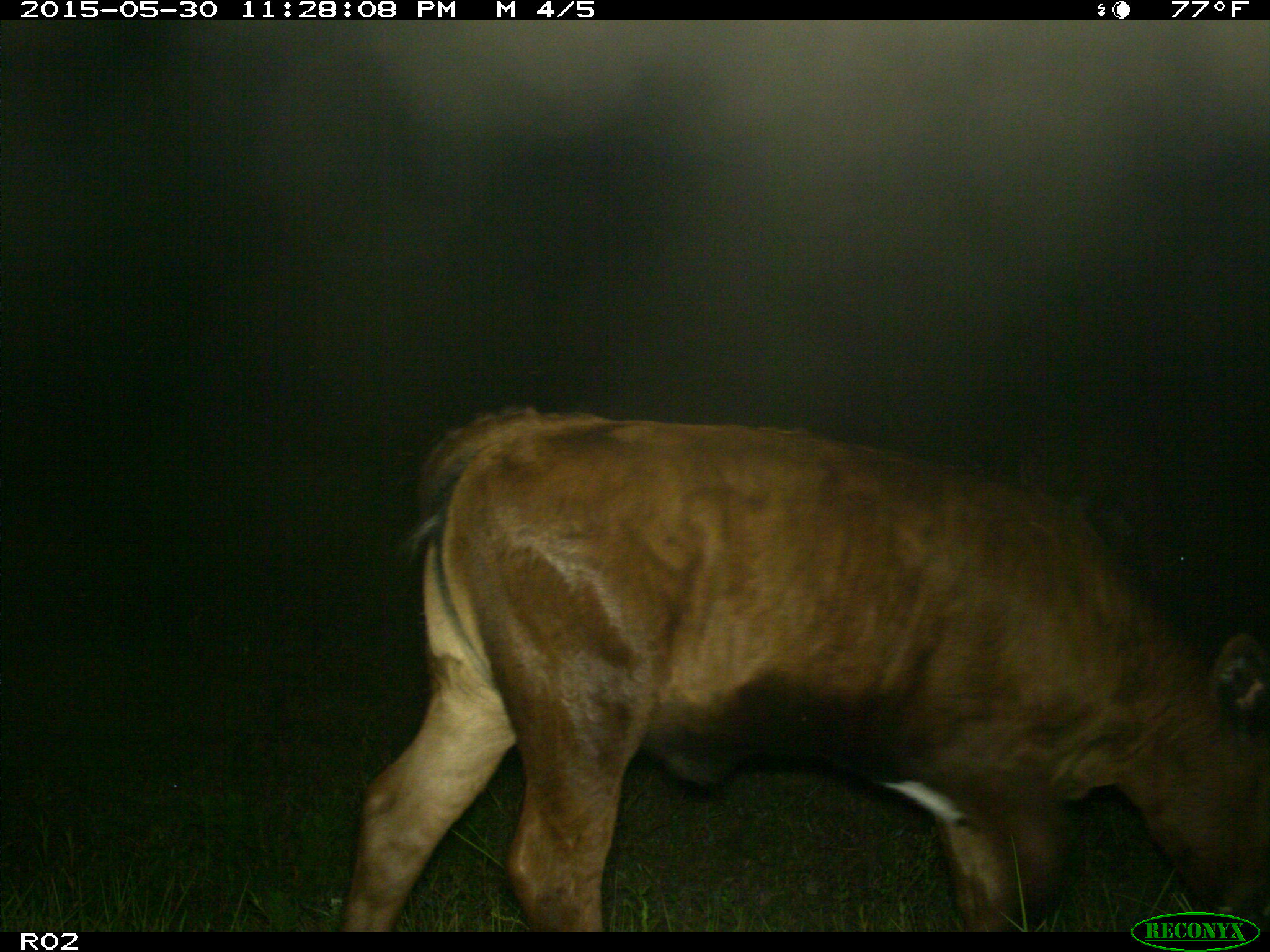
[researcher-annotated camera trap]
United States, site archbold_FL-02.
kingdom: Animalia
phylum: Chordata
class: Mammalia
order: Artiodactyla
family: Bovidae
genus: Bos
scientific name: Bos taurus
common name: domestic cow